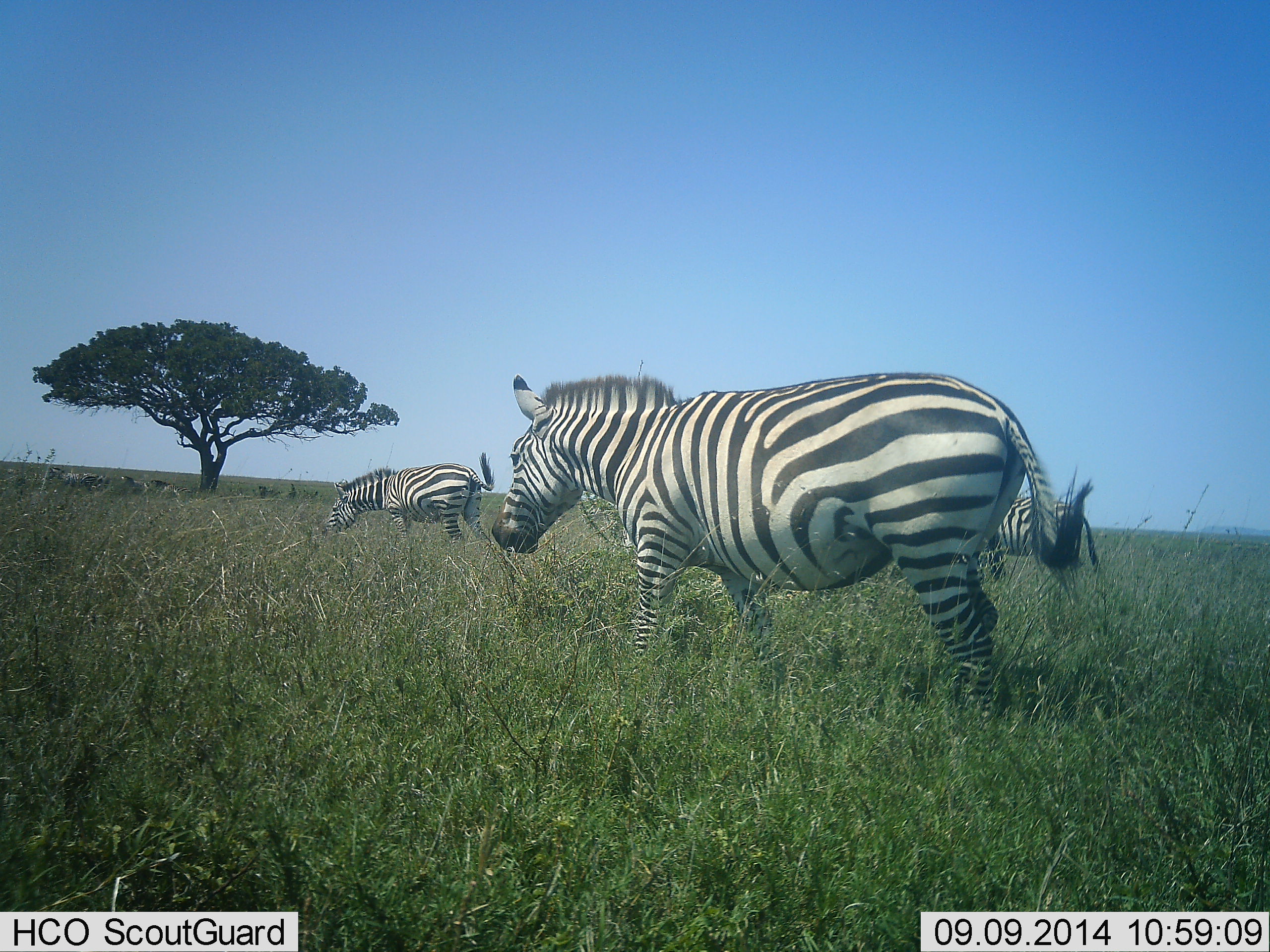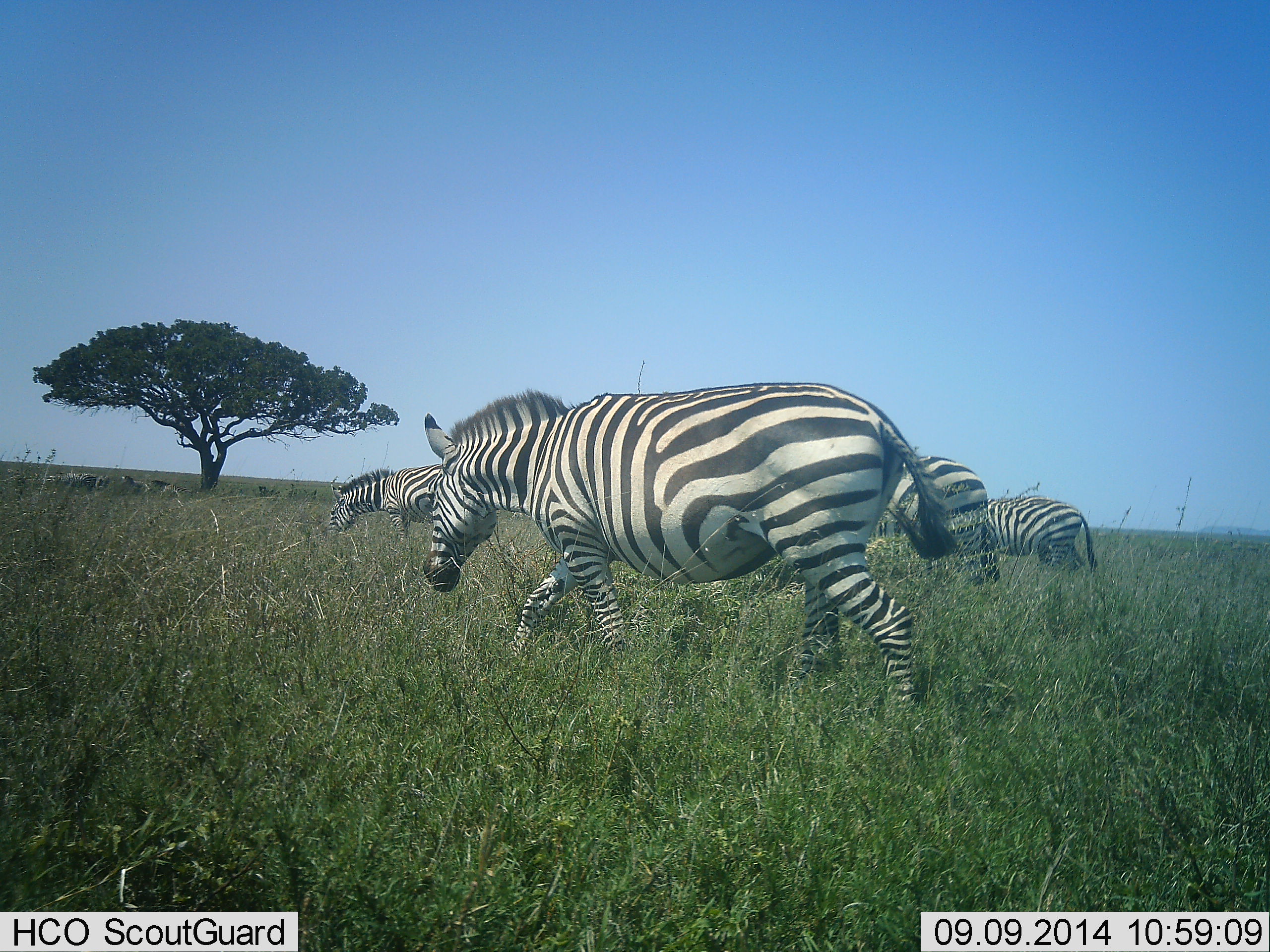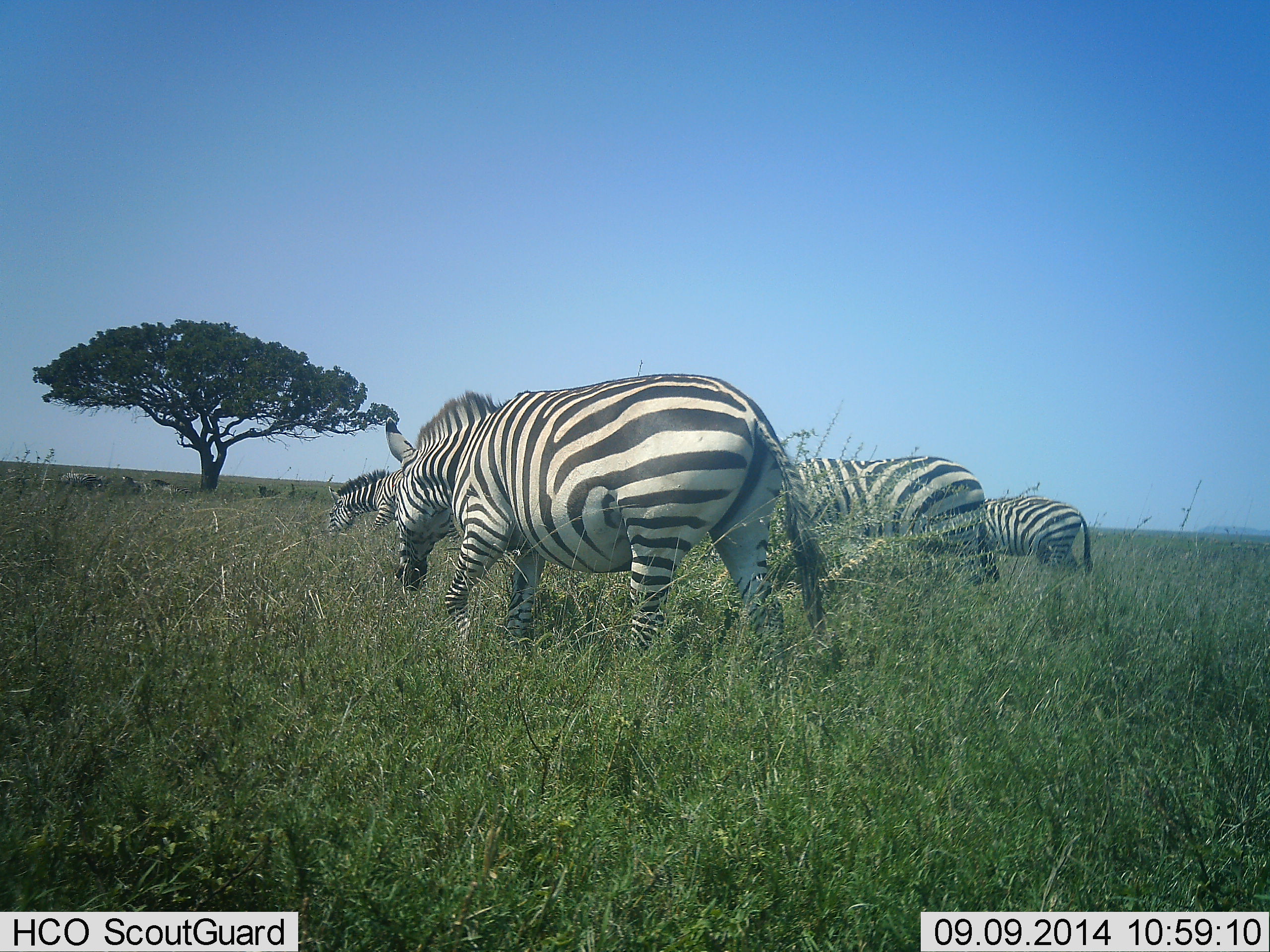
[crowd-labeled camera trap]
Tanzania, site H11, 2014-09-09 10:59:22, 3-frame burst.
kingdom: Animalia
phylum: Chordata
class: Mammalia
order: Perissodactyla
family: Equidae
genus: Equus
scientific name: Equus quagga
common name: plains zebra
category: zebra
Zebra (plains zebra) (Equus quagga), count 4. Behavior (volunteer vote fractions): standing 60%, resting 0%, moving 100%, interacting 0%. Young present (vote fraction): 0%. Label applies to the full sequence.